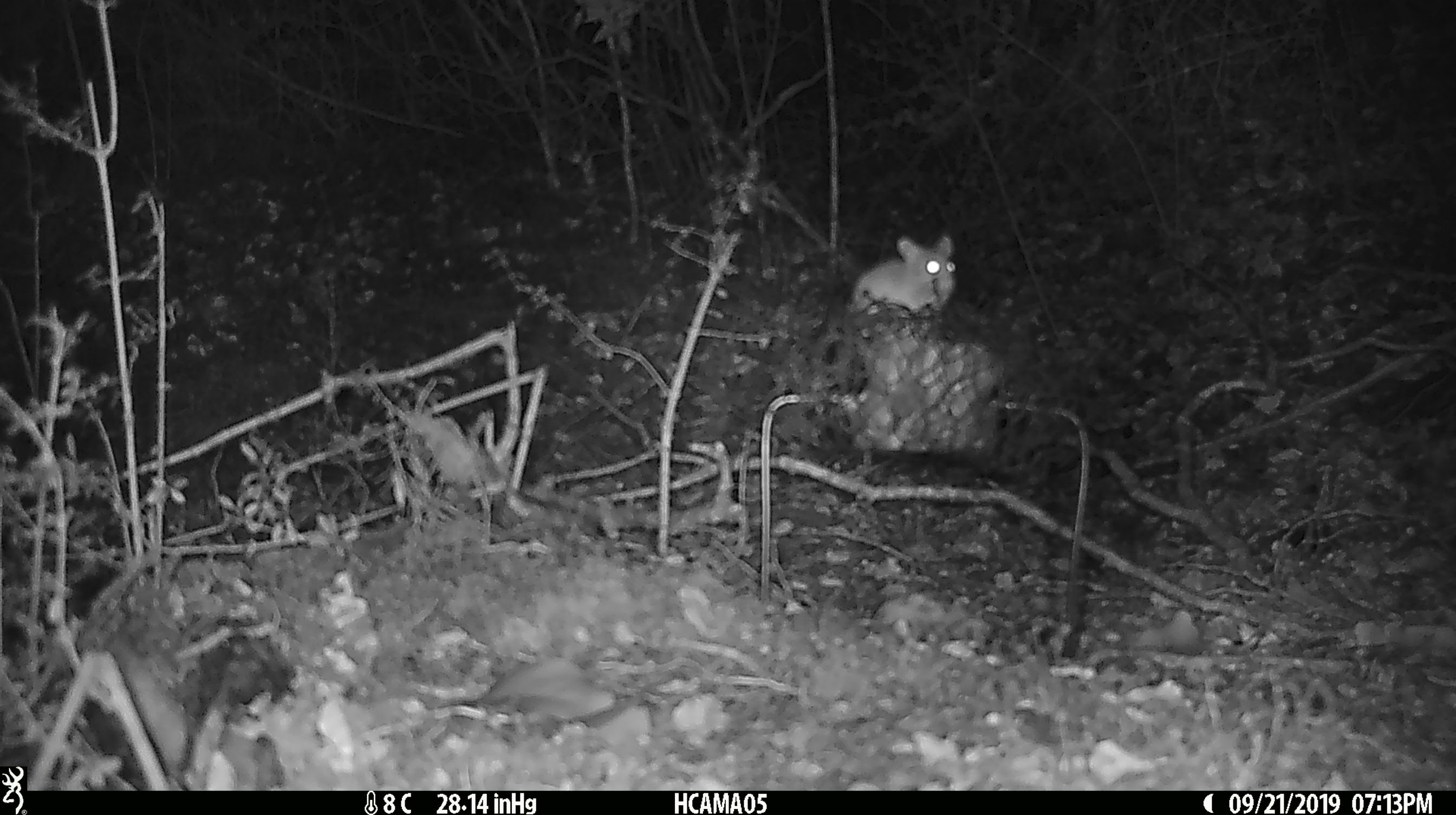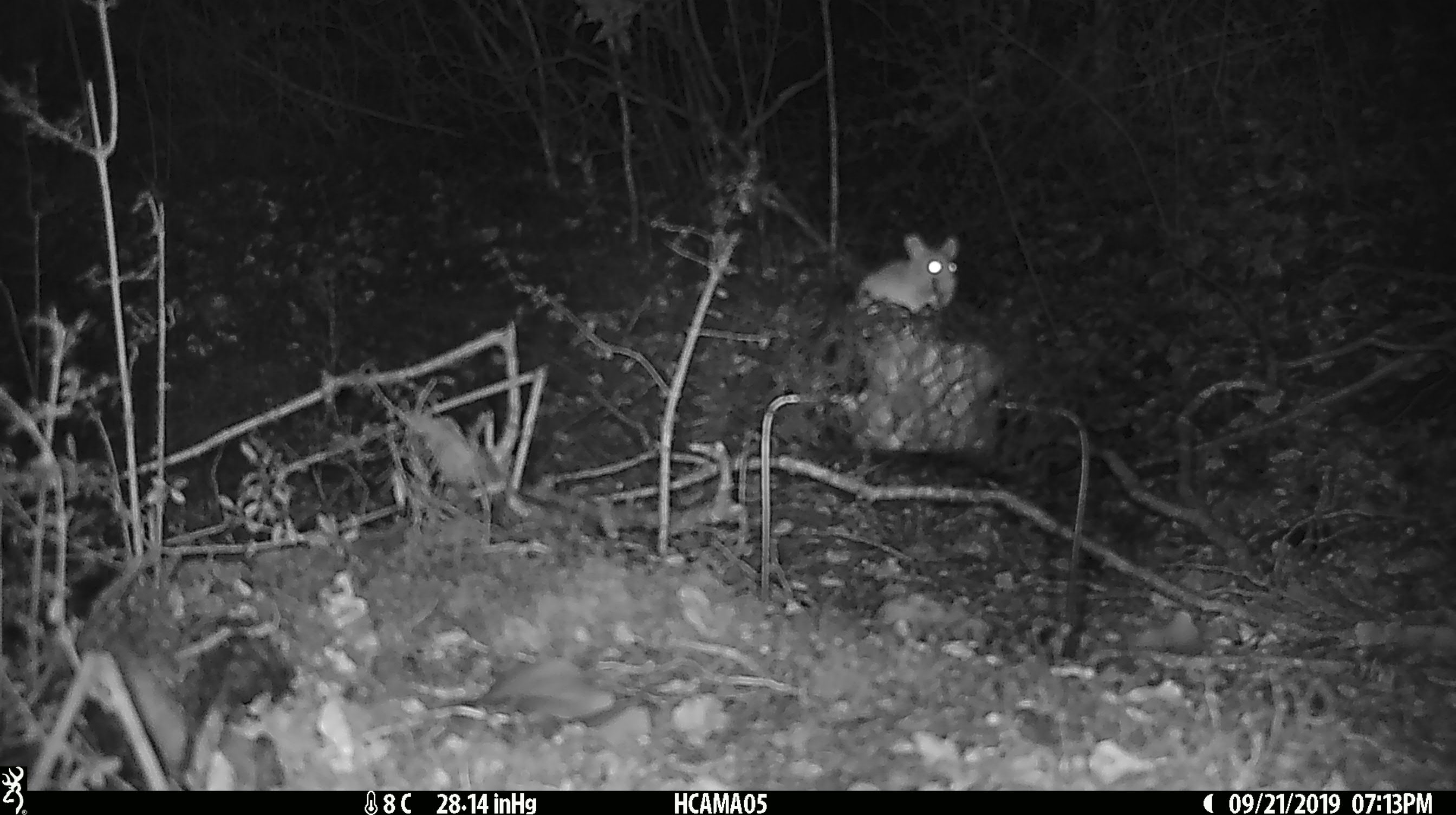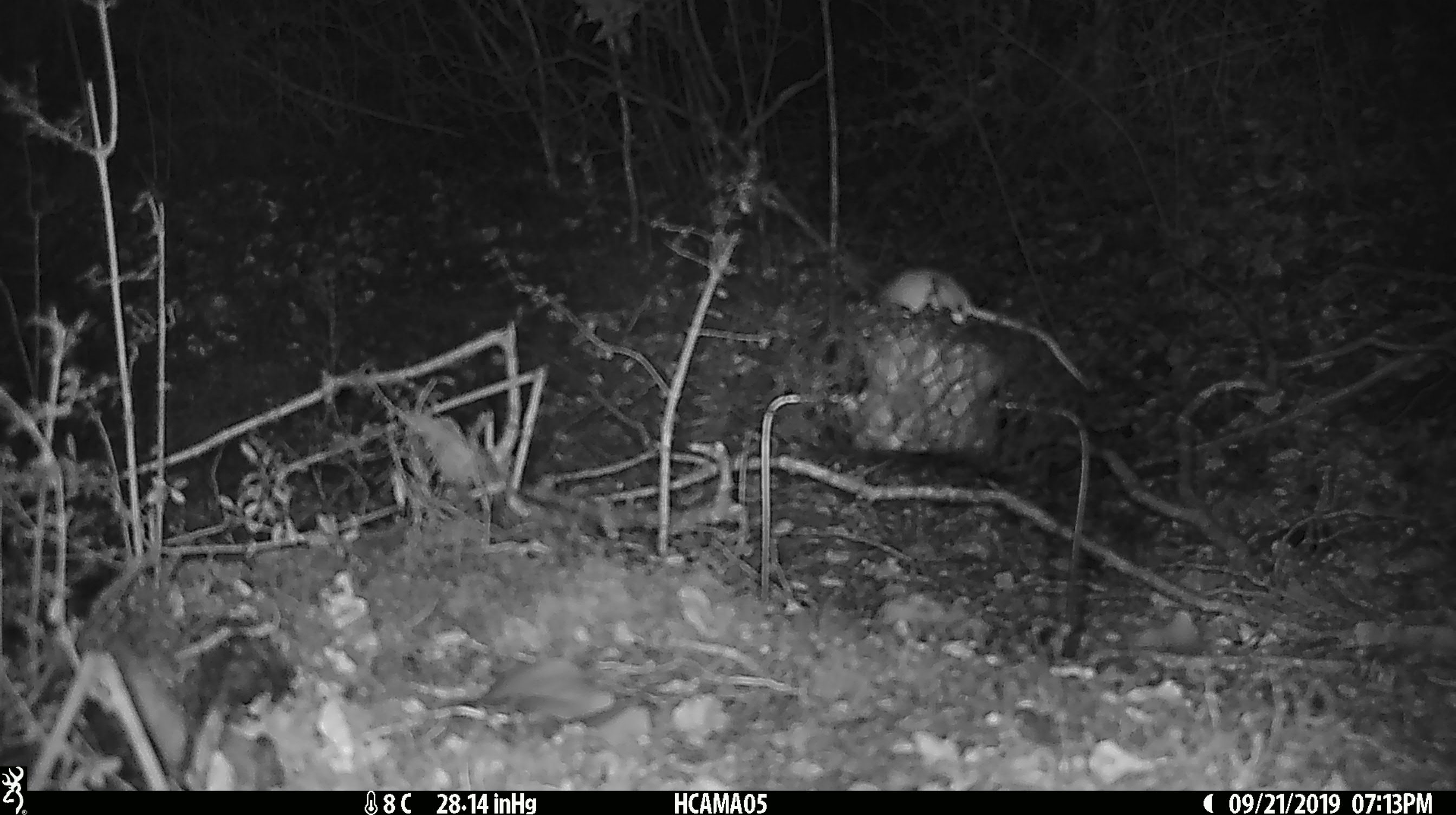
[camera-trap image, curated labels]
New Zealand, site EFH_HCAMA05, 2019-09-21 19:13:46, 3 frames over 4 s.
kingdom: Animalia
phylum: Chordata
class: Mammalia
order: Rodentia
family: Muridae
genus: Mus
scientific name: Mus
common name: mouse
Mouse (Mus).